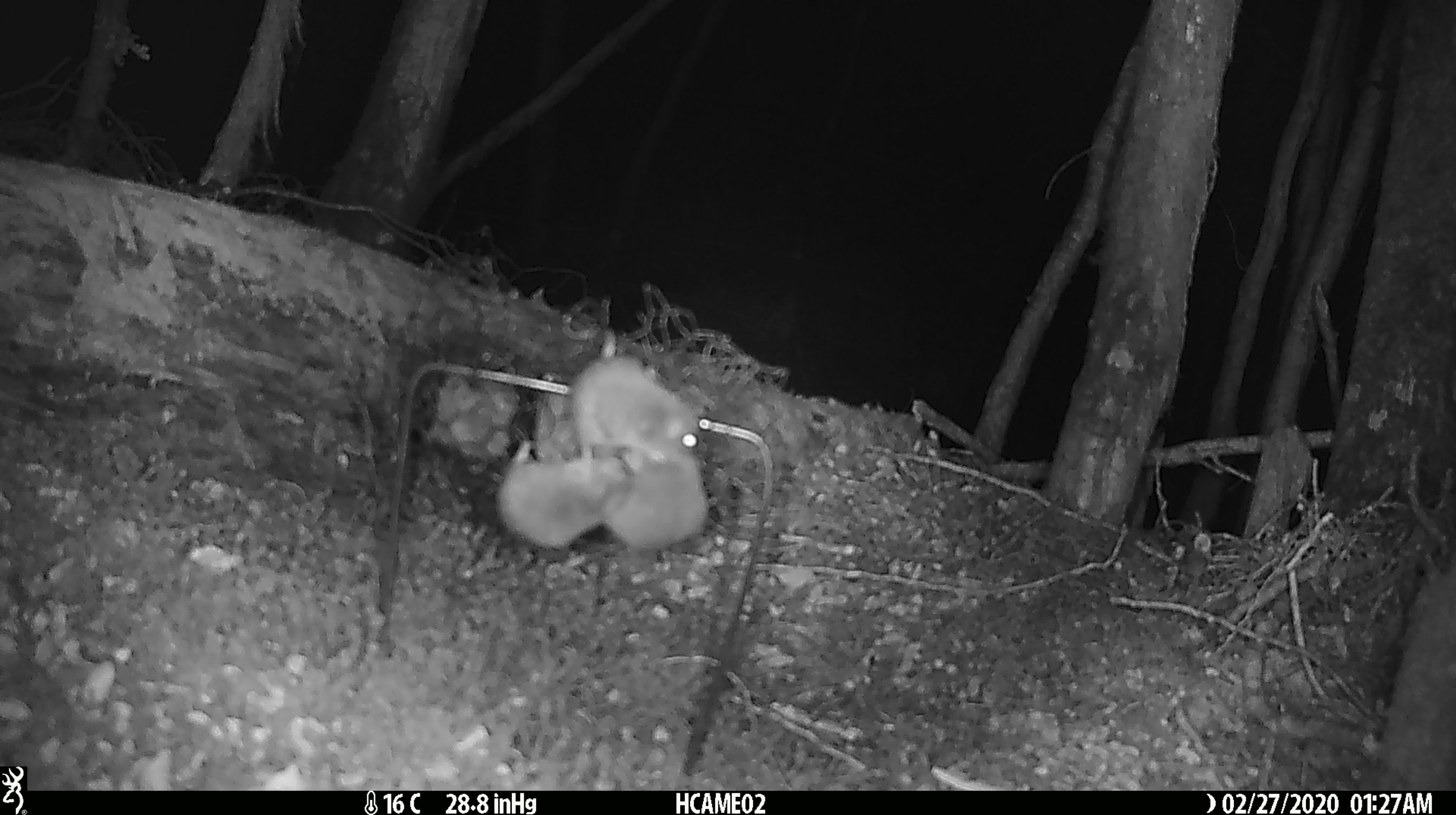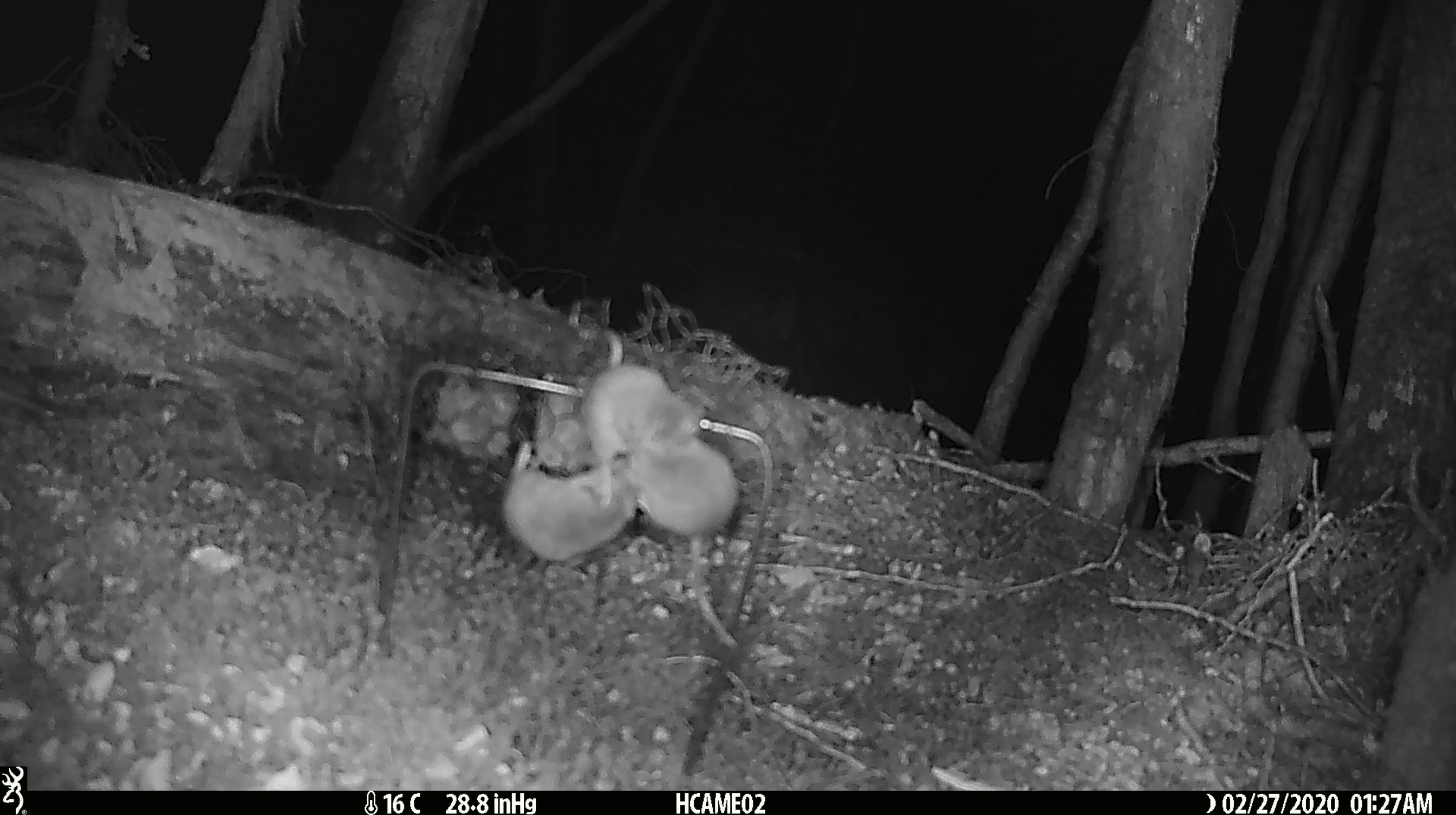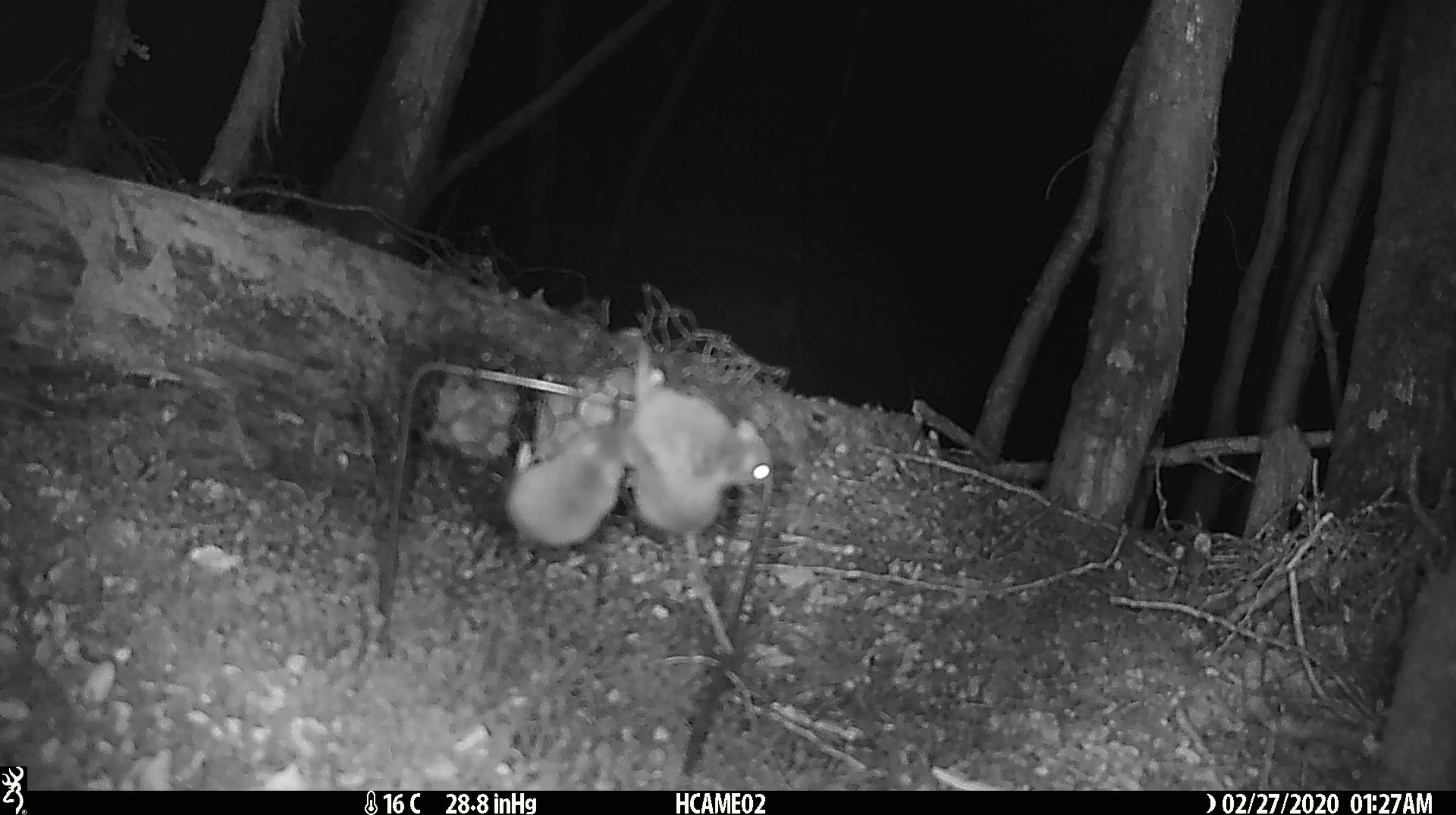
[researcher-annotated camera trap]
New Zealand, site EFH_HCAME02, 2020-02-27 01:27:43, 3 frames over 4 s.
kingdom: Animalia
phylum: Chordata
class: Mammalia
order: Rodentia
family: Muridae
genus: Mus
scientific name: Mus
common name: mouse